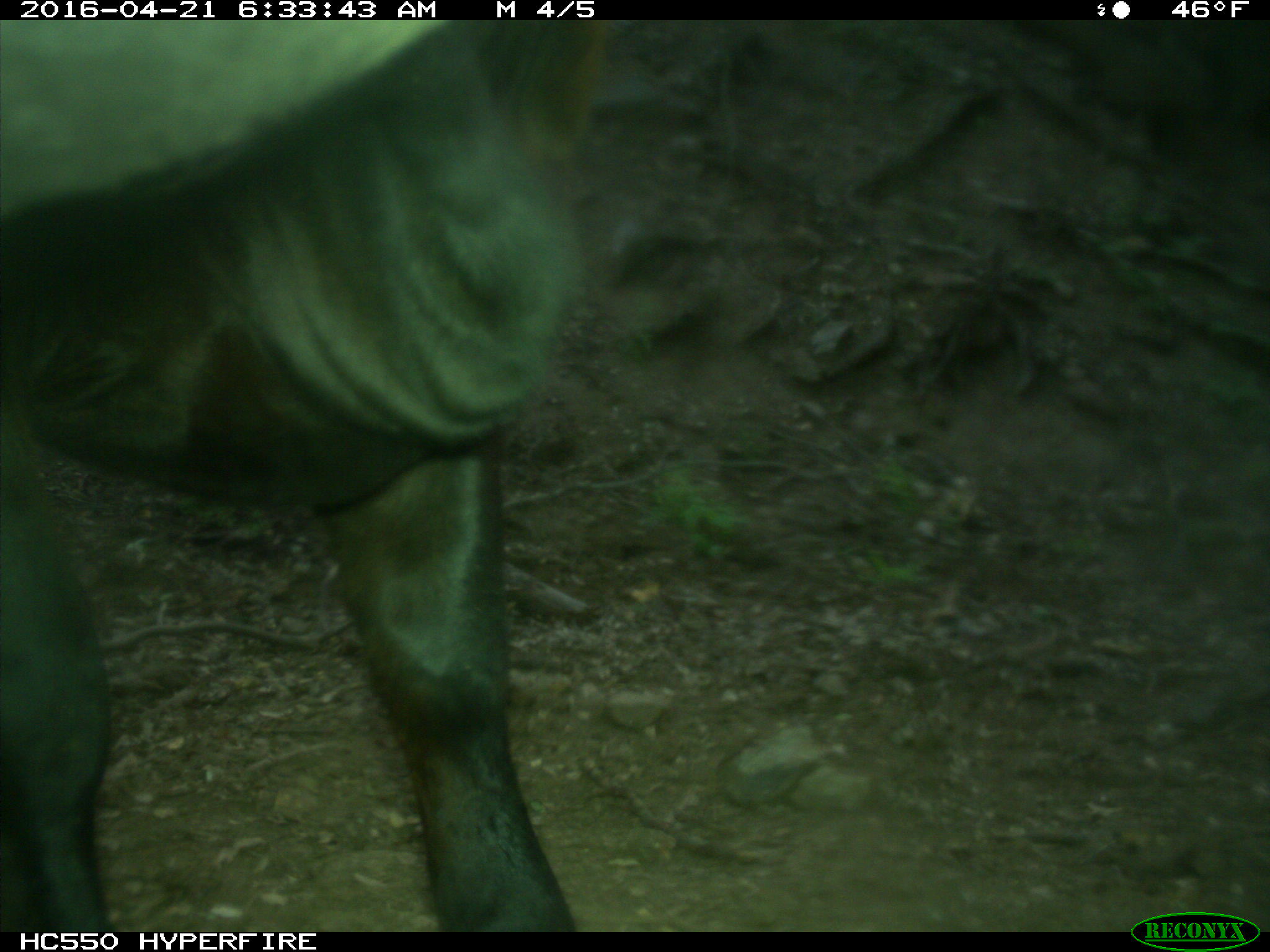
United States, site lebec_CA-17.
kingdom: Animalia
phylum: Chordata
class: Mammalia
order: Artiodactyla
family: Bovidae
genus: Bos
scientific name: Bos taurus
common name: domestic cow